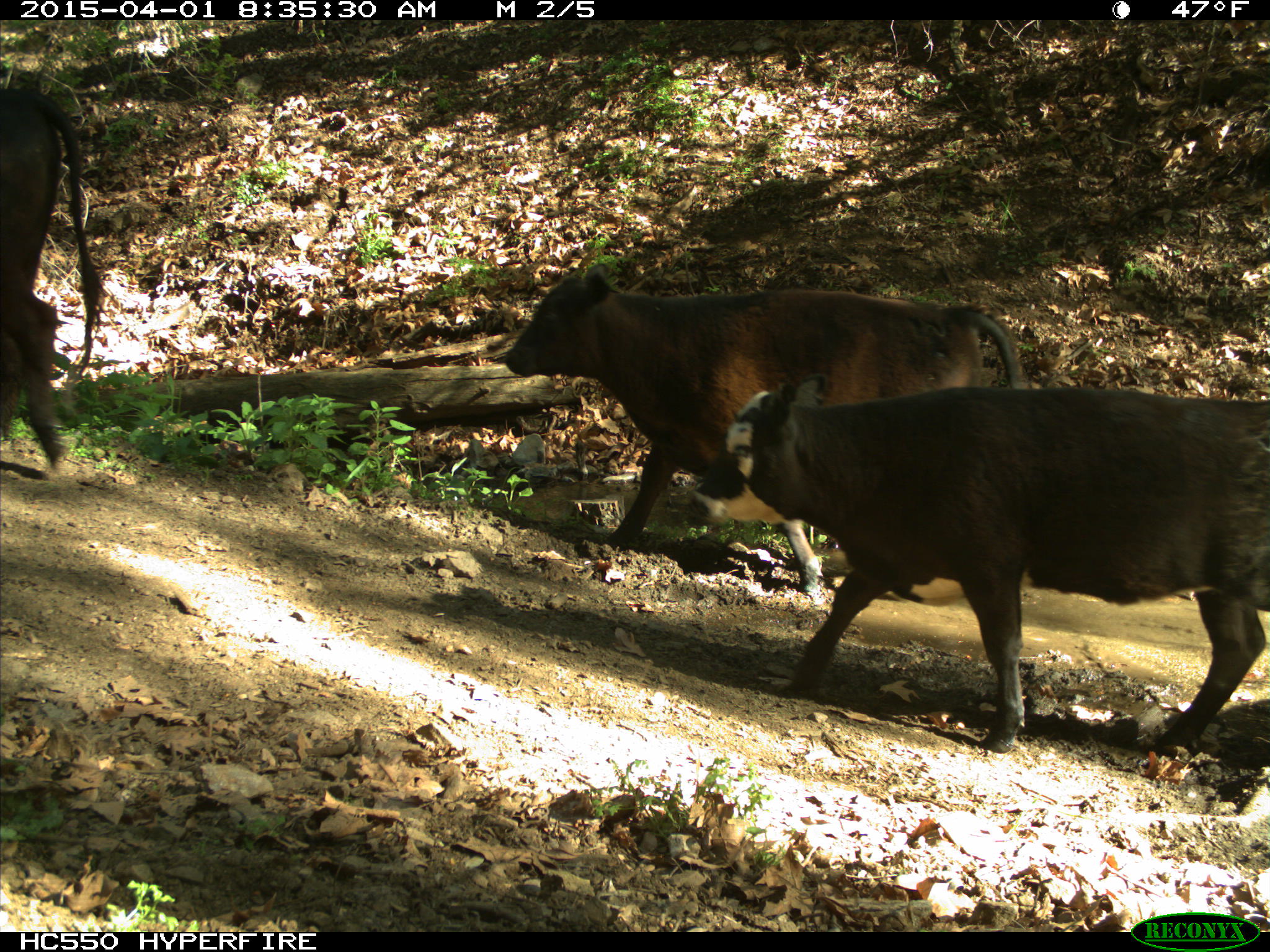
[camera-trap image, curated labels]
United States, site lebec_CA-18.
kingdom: Animalia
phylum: Chordata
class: Mammalia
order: Artiodactyla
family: Bovidae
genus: Bos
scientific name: Bos taurus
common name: domestic cow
Bos taurus (domestic cow).